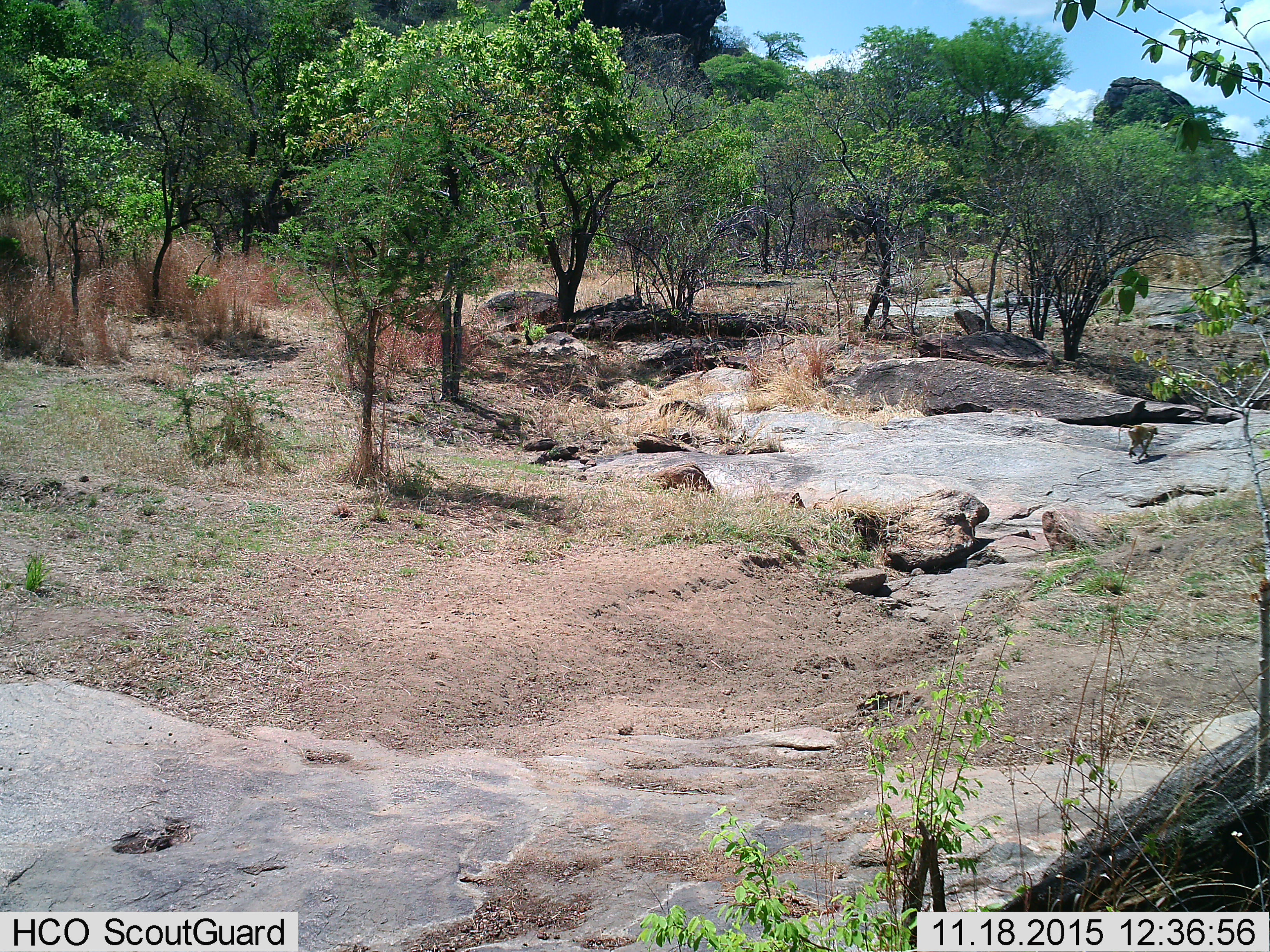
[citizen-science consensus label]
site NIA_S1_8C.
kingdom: Animalia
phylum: Chordata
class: Mammalia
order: Primates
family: Cercopithecidae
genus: Papio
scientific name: Papio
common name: baboon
Baboon (Papio), count 1. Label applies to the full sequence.